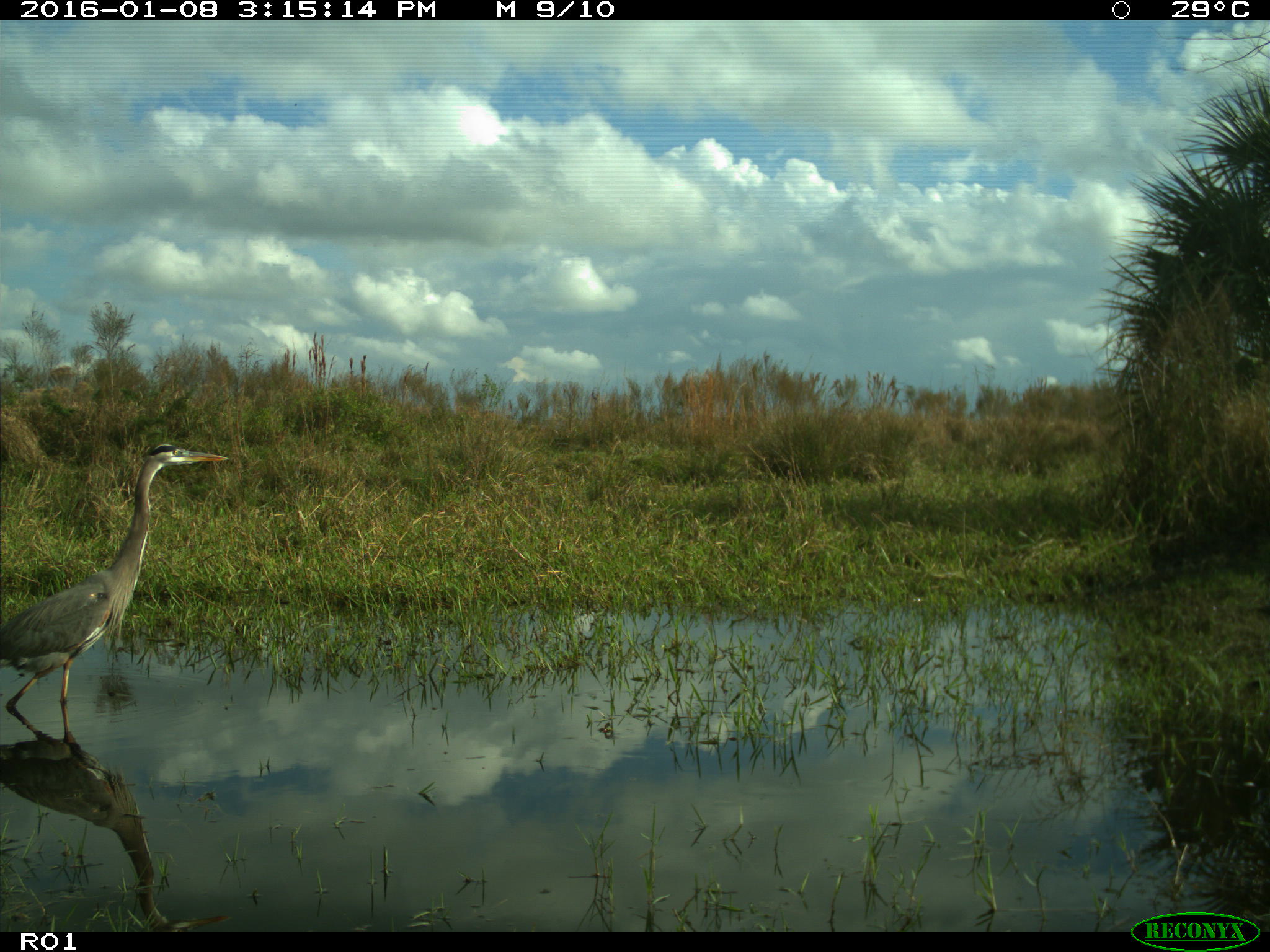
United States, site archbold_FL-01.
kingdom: Animalia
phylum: Chordata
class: Aves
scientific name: Aves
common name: birds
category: unidentified bird